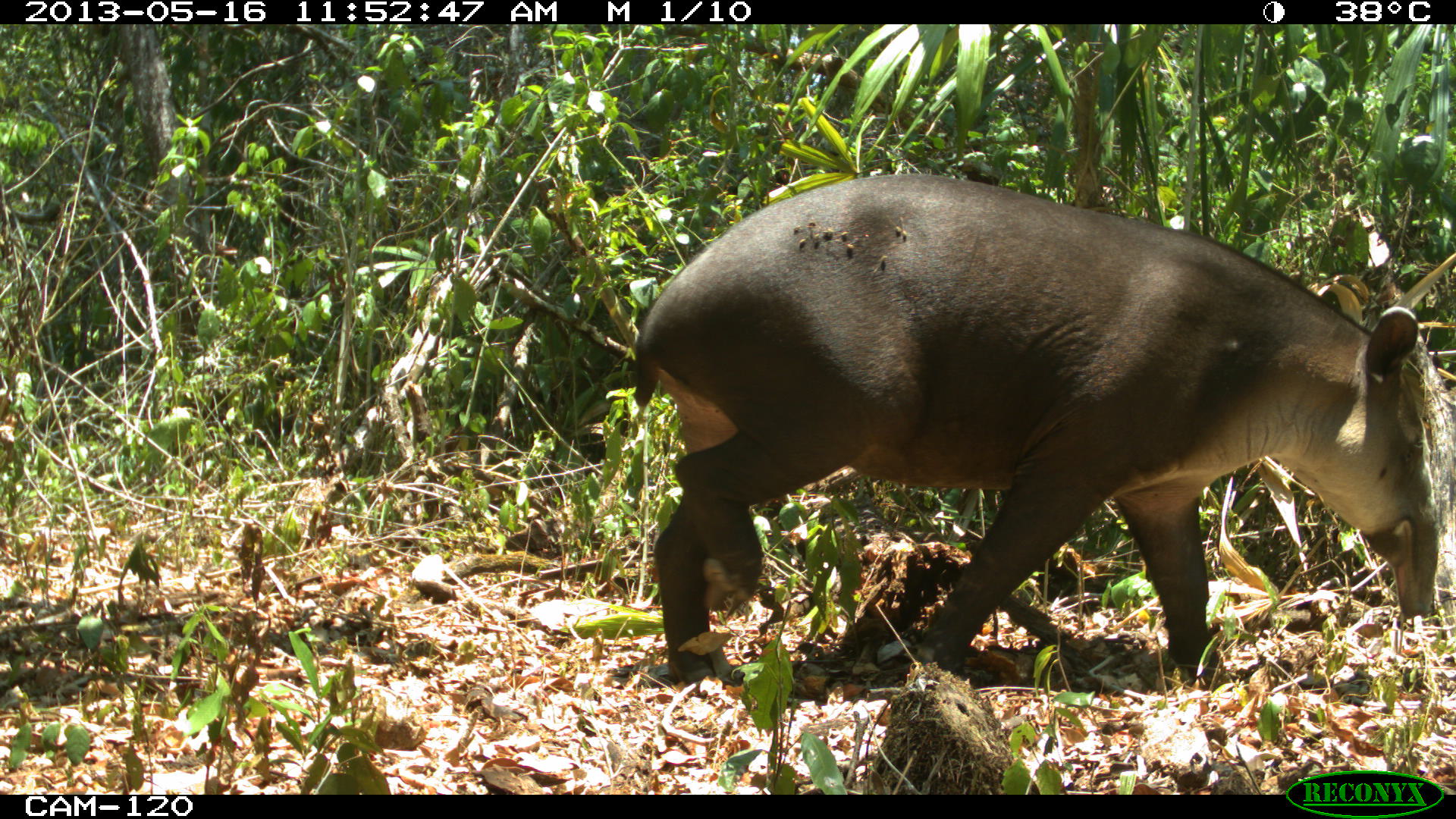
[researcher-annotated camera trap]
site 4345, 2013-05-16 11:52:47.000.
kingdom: Animalia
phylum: Chordata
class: Mammalia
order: Perissodactyla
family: Tapiridae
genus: Tapirus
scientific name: Tapirus bairdii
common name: baird's tapir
Tapirus bairdii (baird's tapir), count 1, sex female.